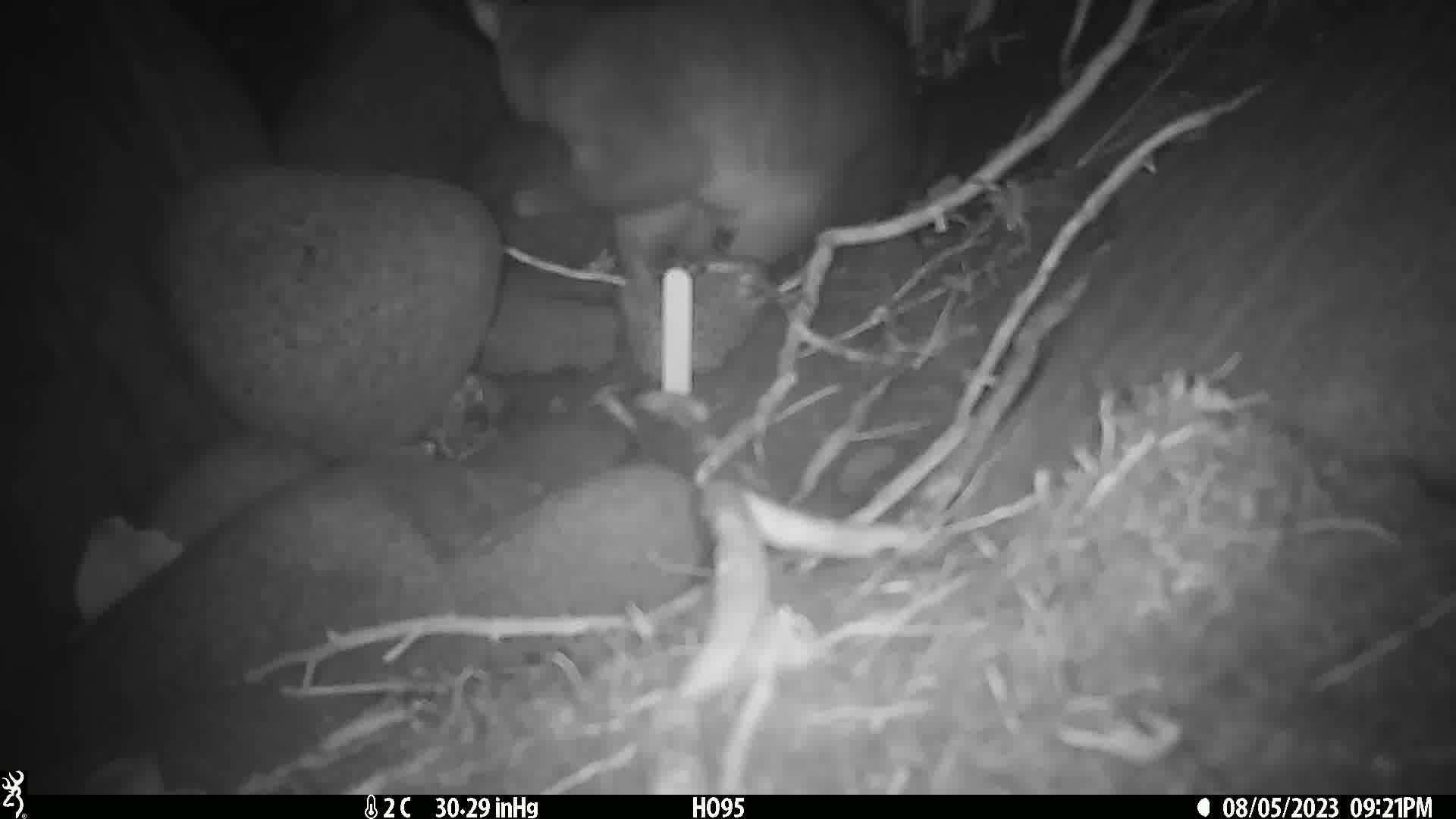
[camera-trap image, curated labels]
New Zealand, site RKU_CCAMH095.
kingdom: Animalia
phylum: Chordata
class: Mammalia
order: Diprotodontia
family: Phalangeridae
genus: Trichosurus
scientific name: Trichosurus vulpecula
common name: common brushtail possum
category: possum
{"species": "possum (common brushtail possum) (Trichosurus vulpecula)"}